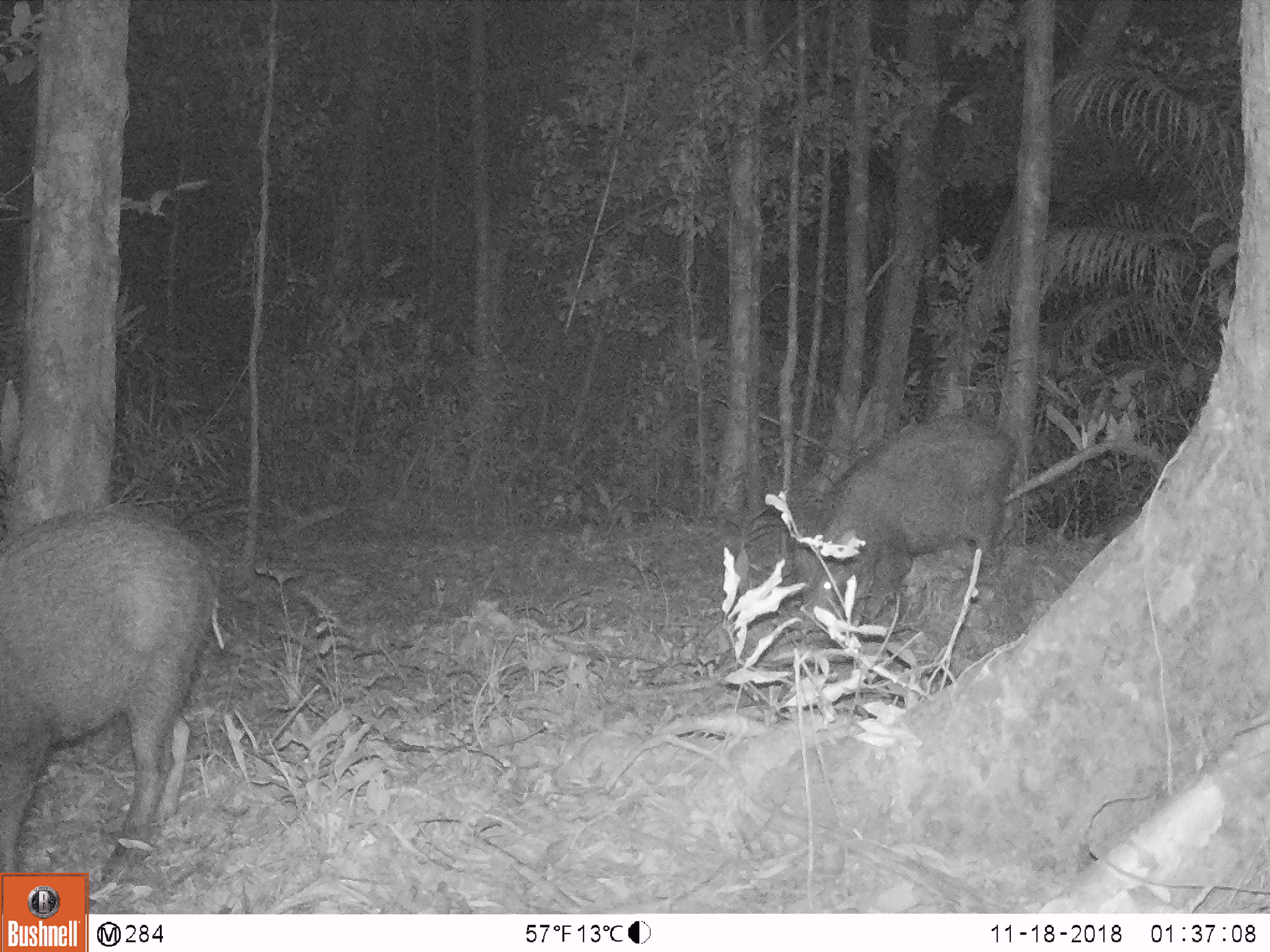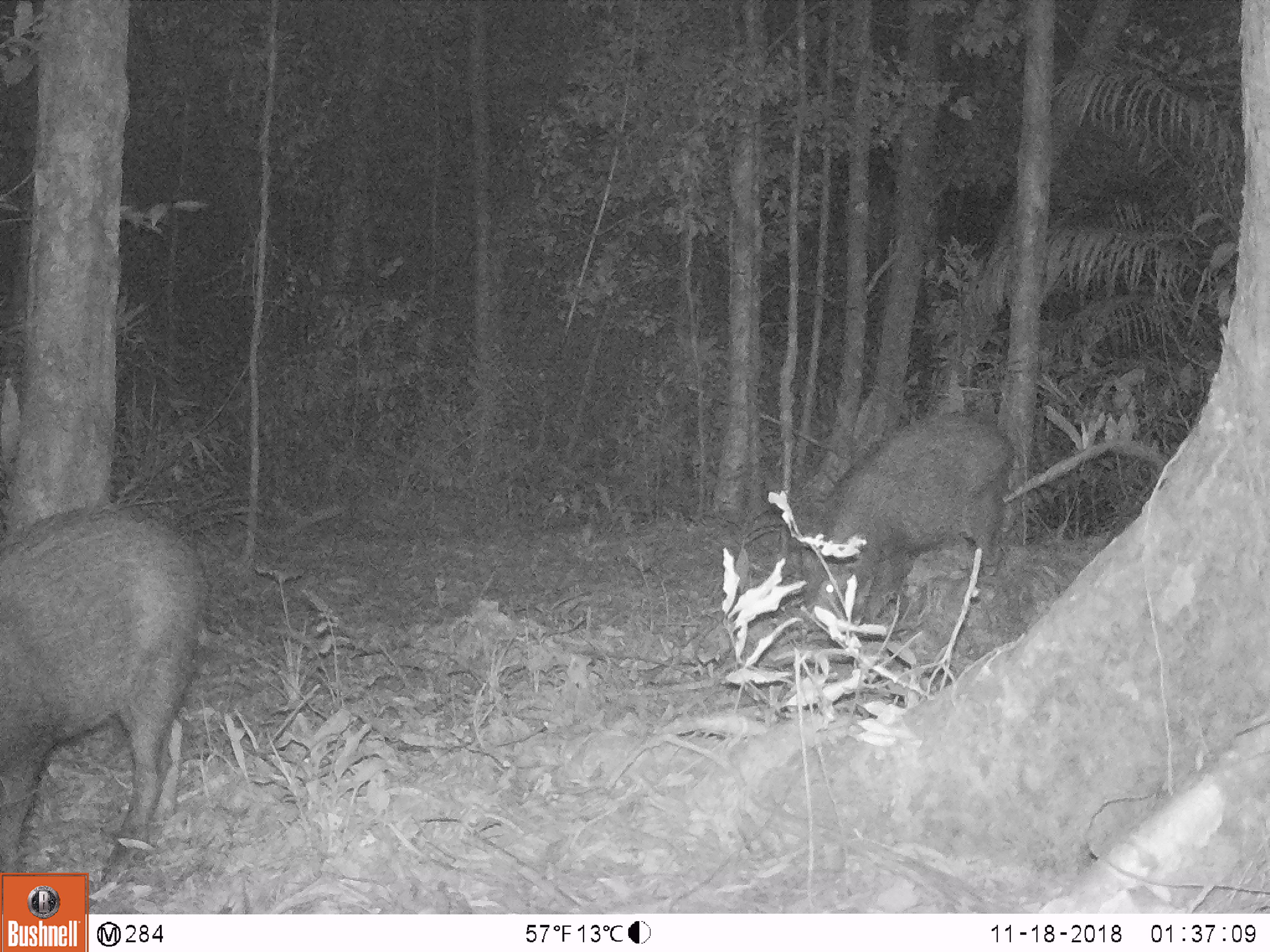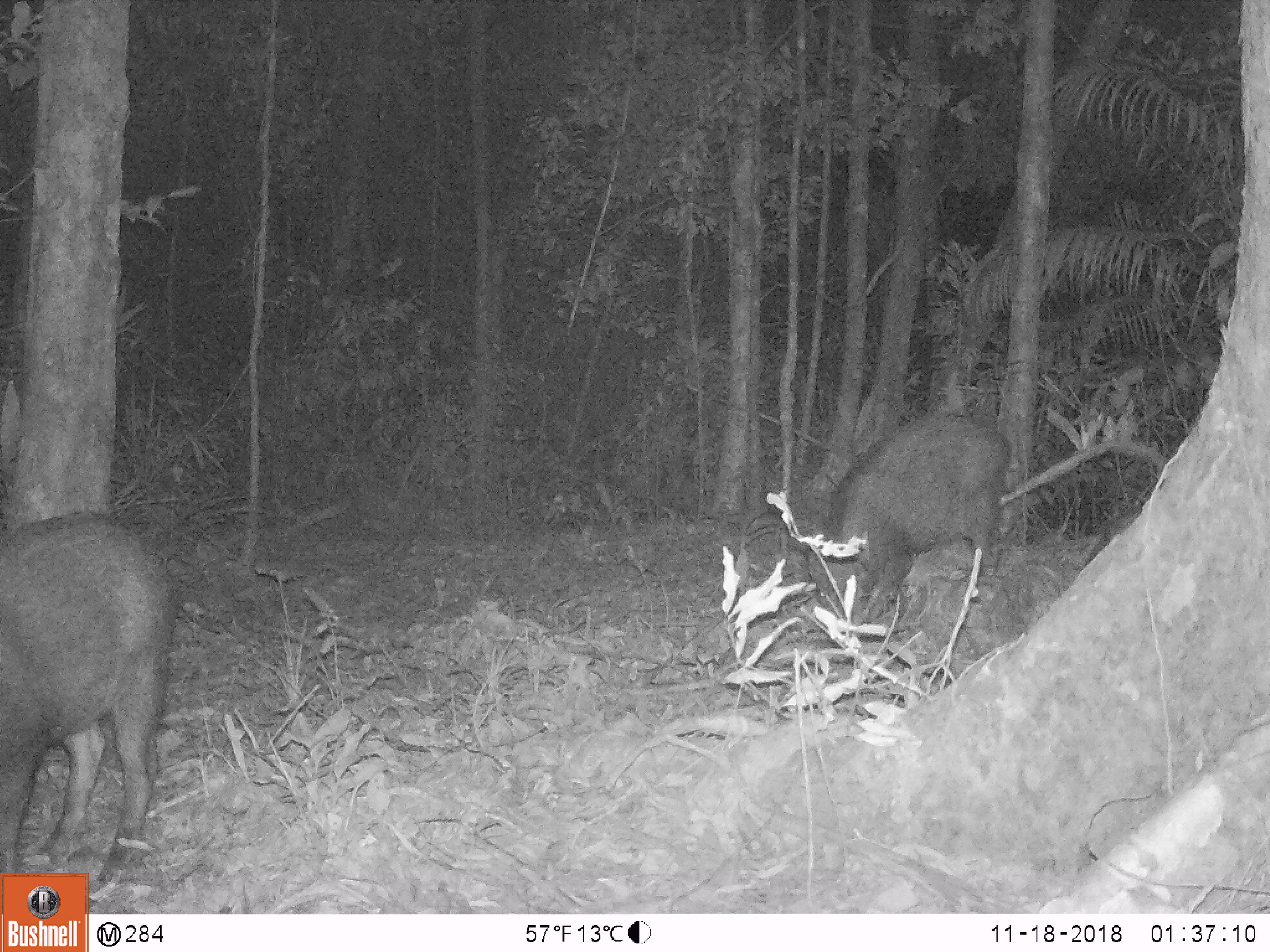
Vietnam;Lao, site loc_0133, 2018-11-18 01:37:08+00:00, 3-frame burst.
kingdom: Animalia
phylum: Chordata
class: Mammalia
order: Artiodactyla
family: Suidae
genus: Sus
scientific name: Sus scrofa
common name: eurasian wild pig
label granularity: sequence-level